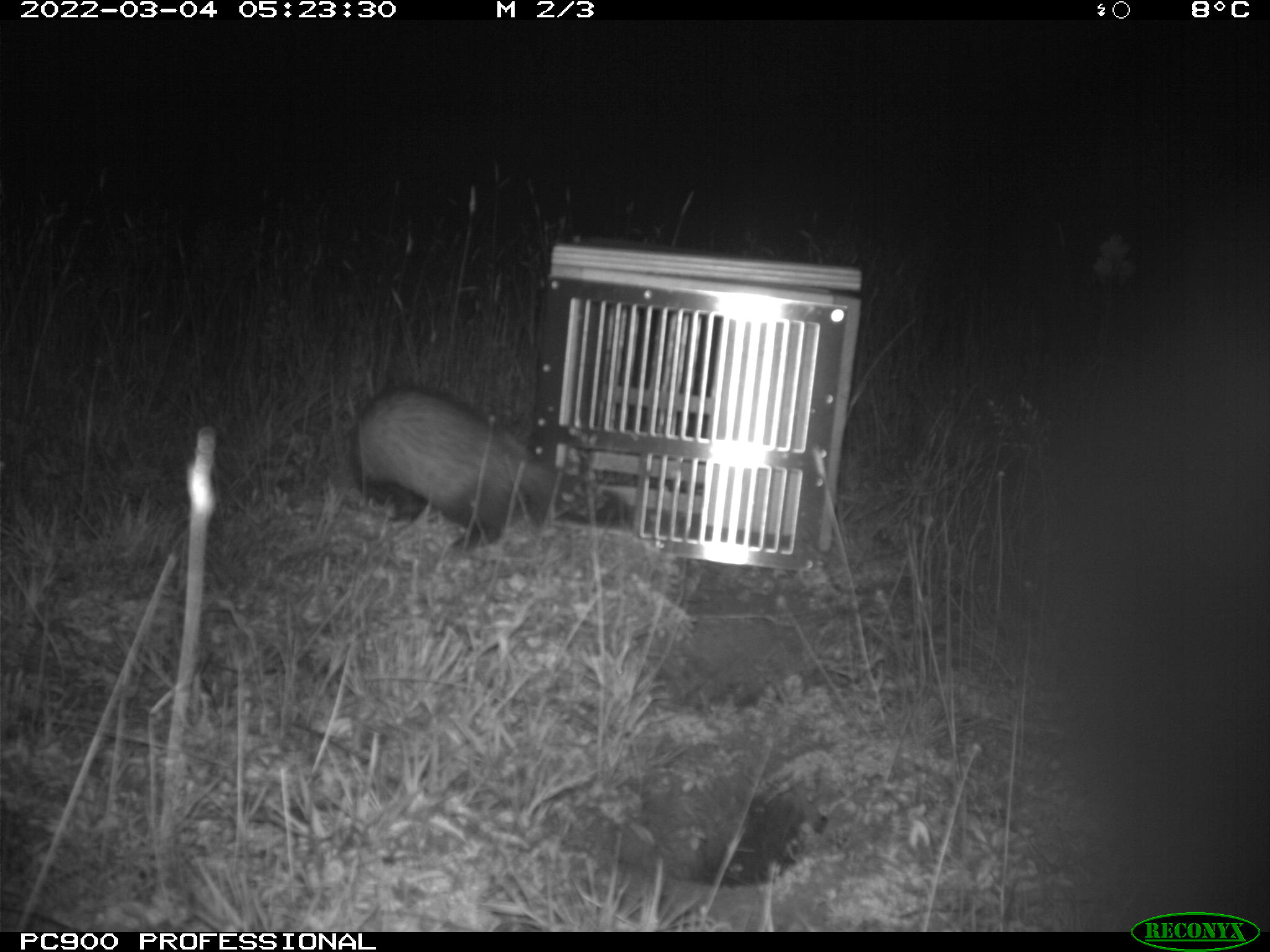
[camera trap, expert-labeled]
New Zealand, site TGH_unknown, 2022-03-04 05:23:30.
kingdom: Animalia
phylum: Chordata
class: Mammalia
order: Carnivora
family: Mustelidae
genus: Mustela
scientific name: Mustela furo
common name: ferret